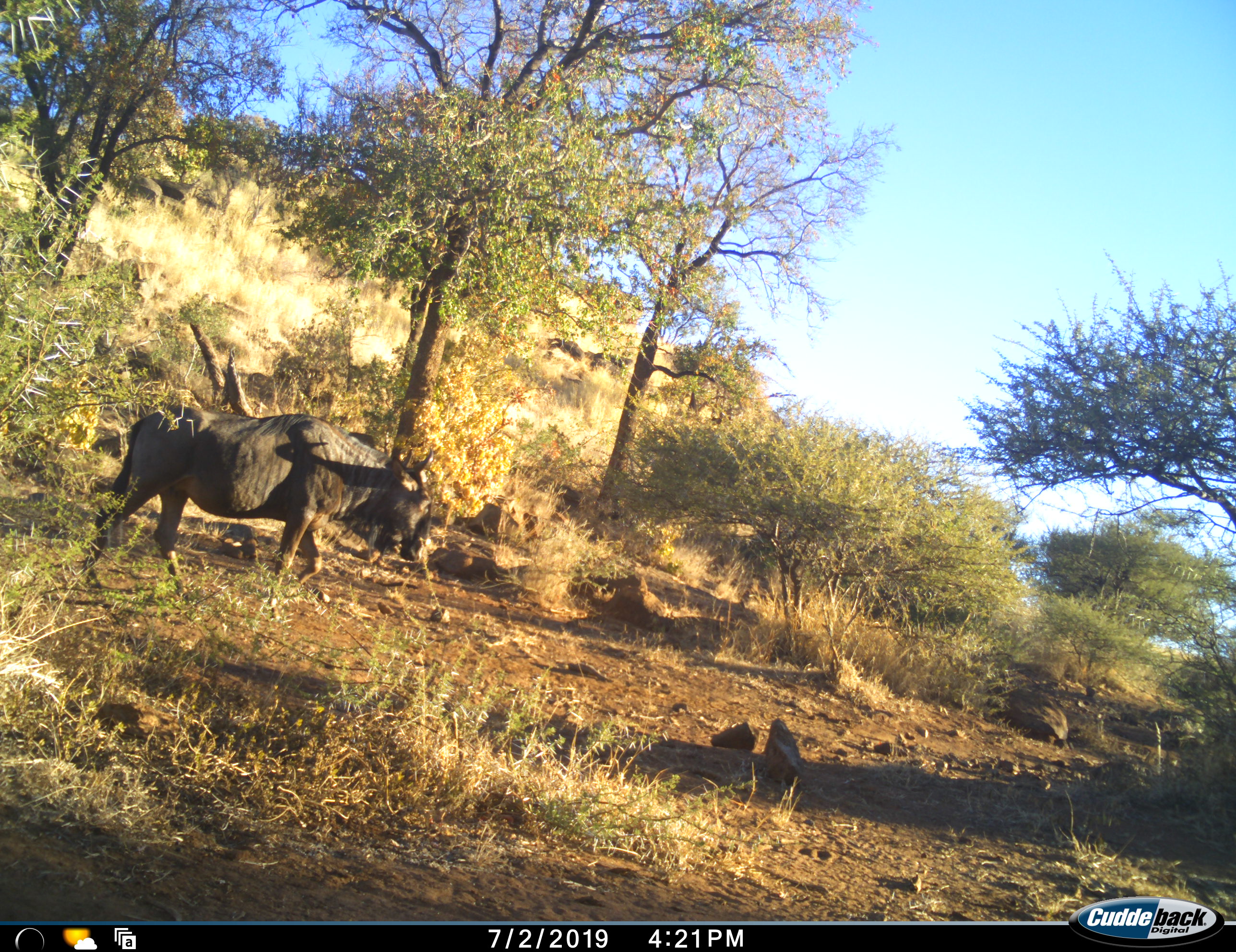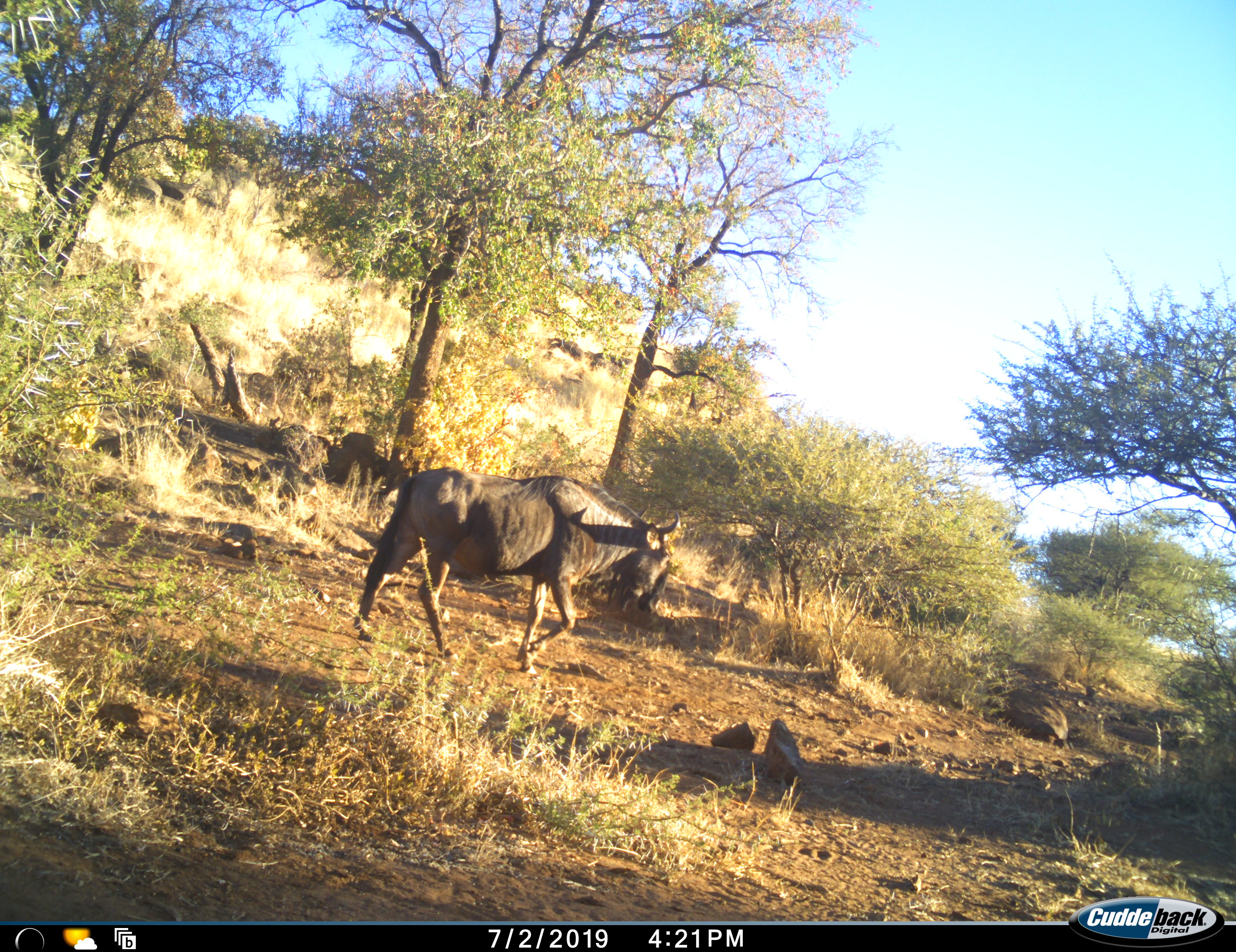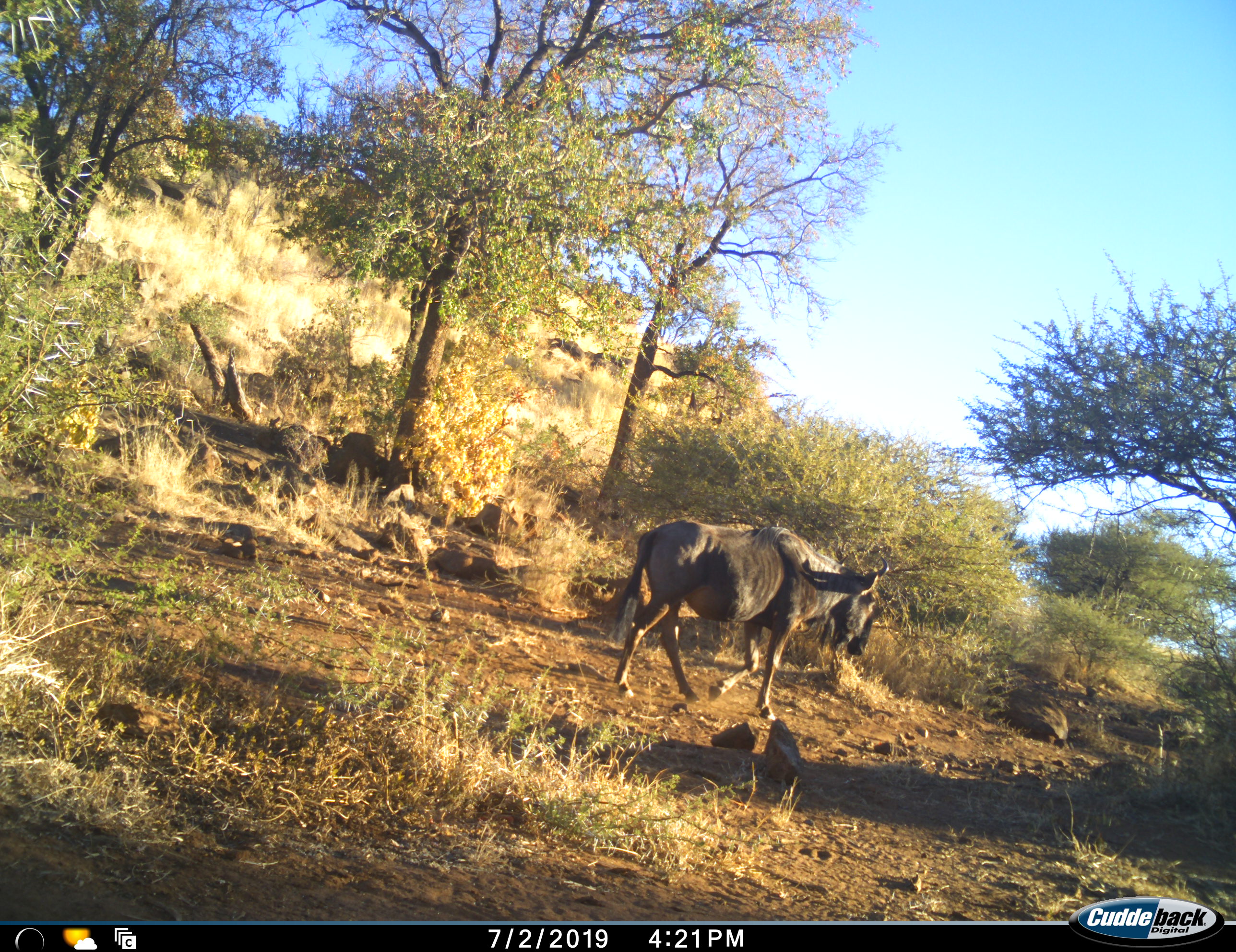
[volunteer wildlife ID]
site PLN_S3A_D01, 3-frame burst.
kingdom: Animalia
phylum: Chordata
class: Mammalia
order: Artiodactyla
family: Bovidae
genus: Connochaetes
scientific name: Connochaetes taurinus taurinus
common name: blue wildebeest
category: wildebeestblue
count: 1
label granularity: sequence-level